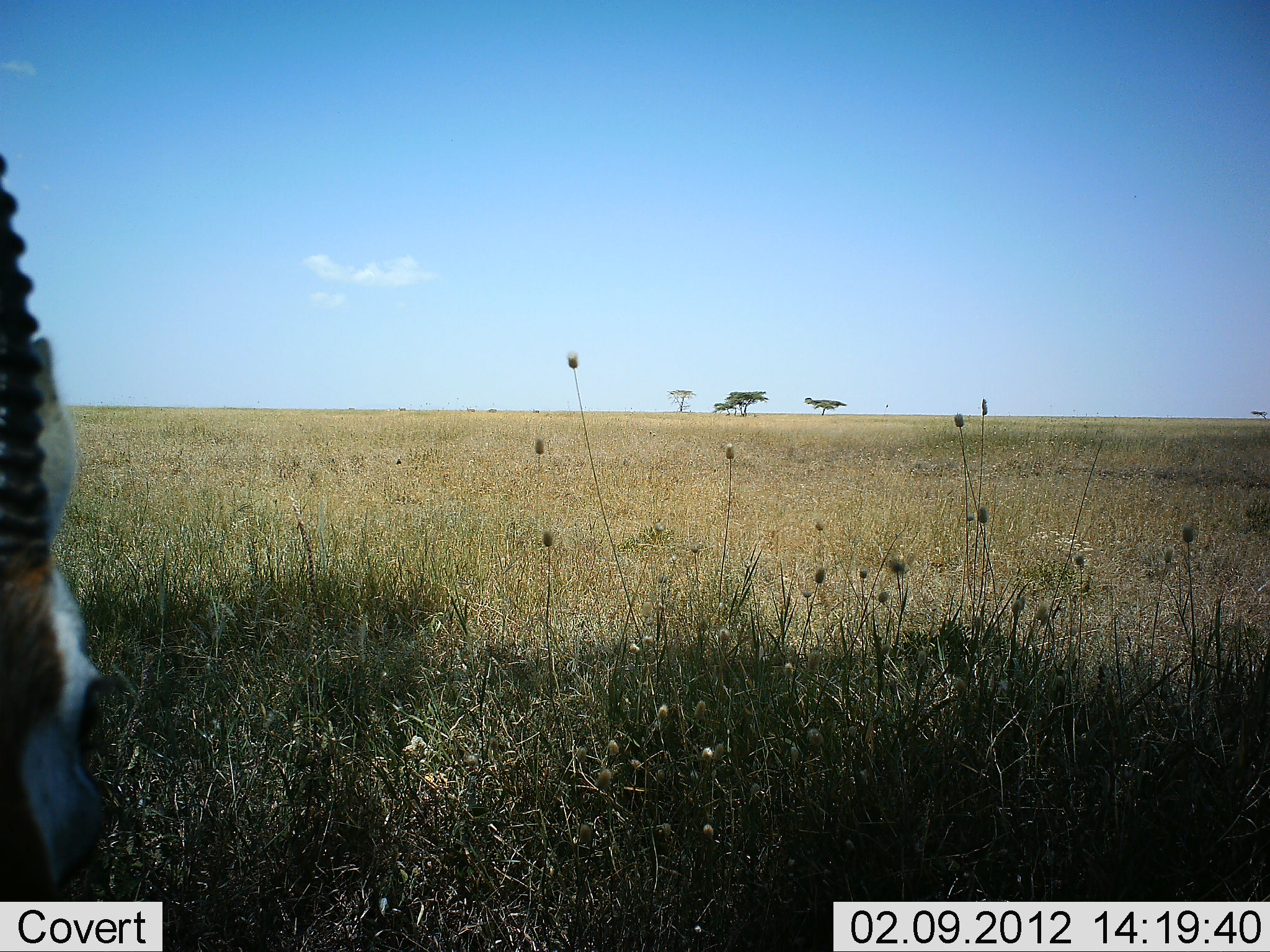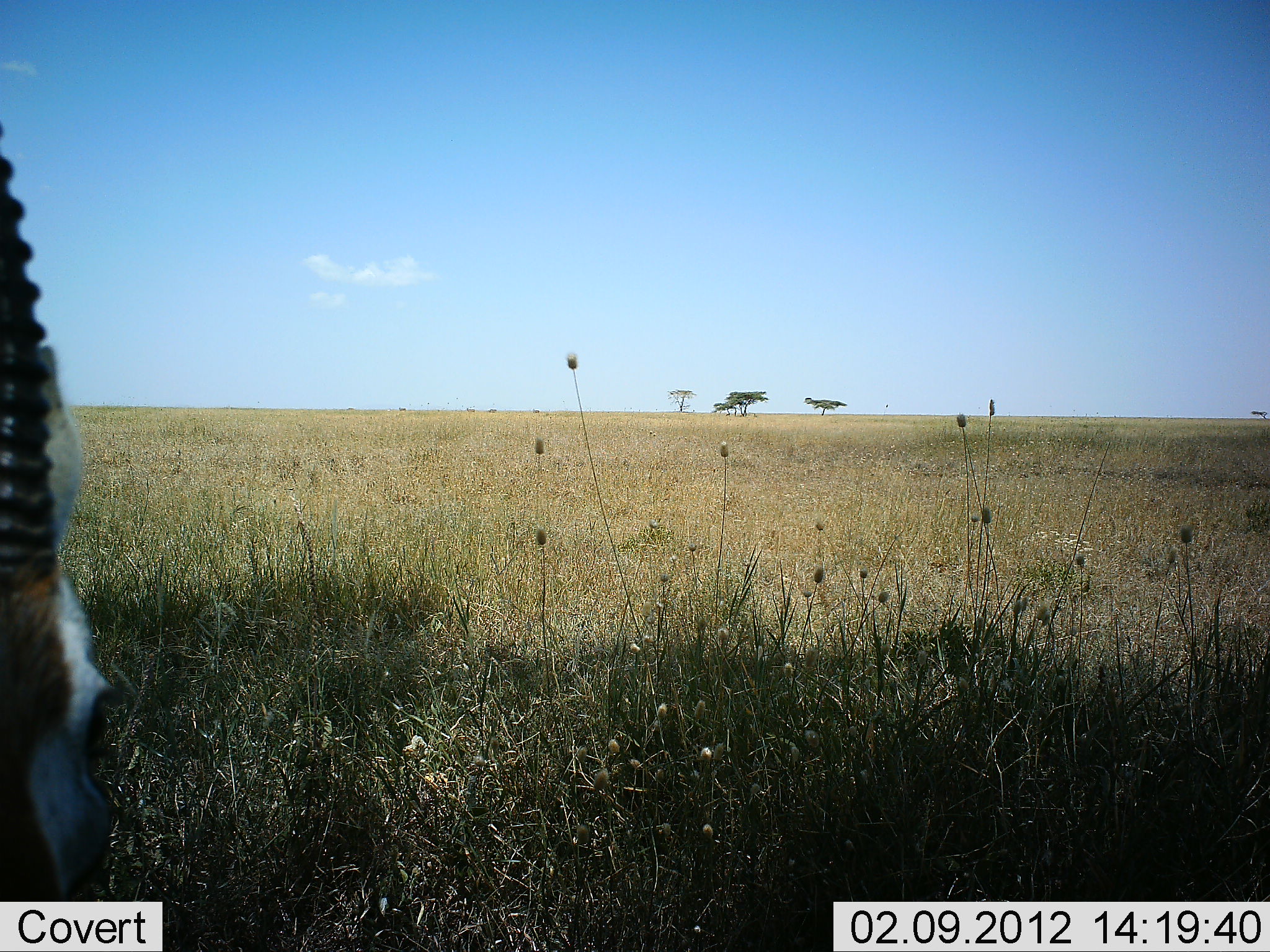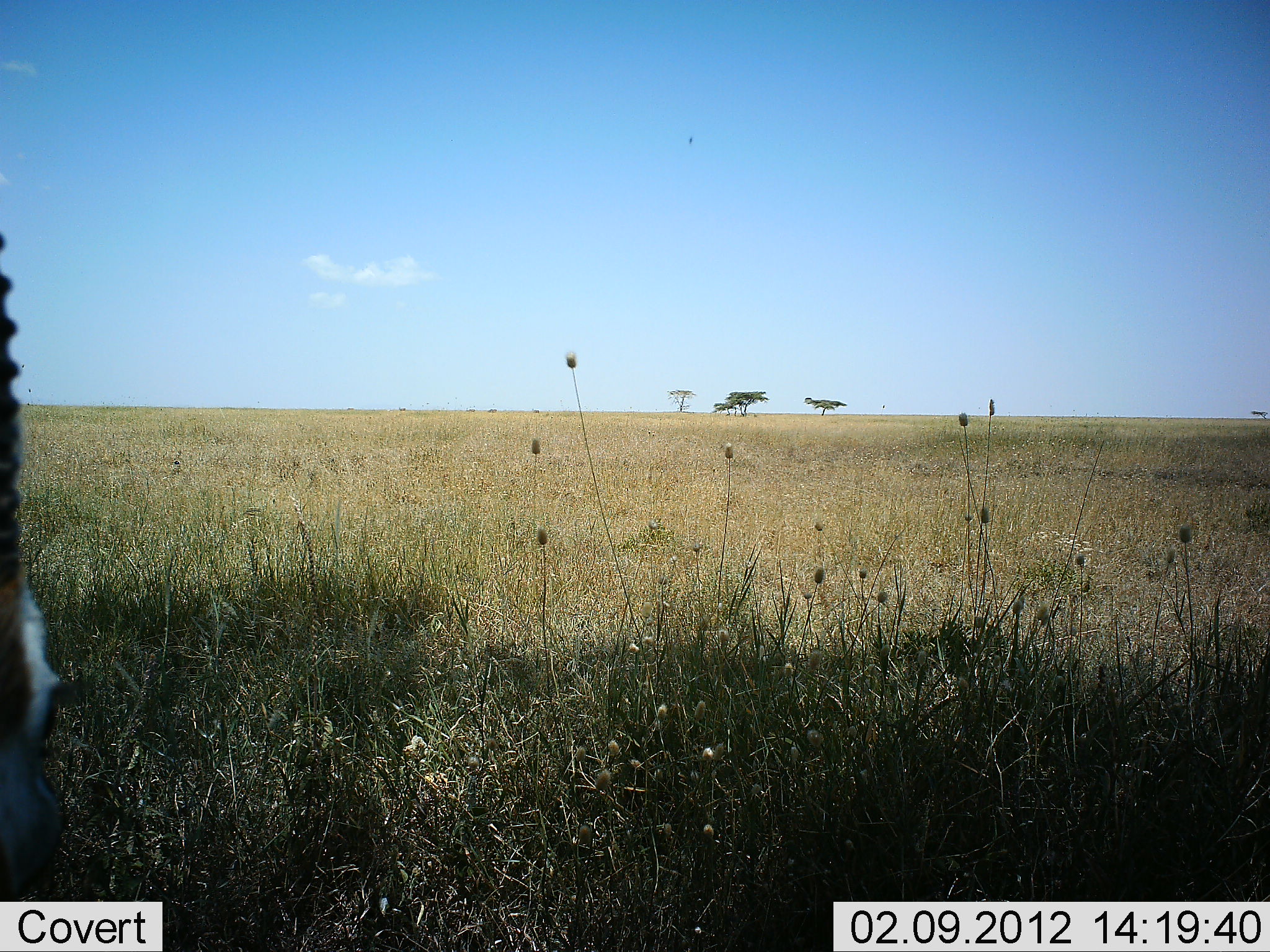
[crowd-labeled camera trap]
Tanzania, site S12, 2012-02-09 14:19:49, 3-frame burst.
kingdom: Animalia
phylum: Chordata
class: Mammalia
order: Artiodactyla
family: Bovidae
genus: Eudorcas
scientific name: Eudorcas thomsonii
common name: thomson's gazelle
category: gazellethomsons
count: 1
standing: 85%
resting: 8%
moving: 0%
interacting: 0%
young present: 0%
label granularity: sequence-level